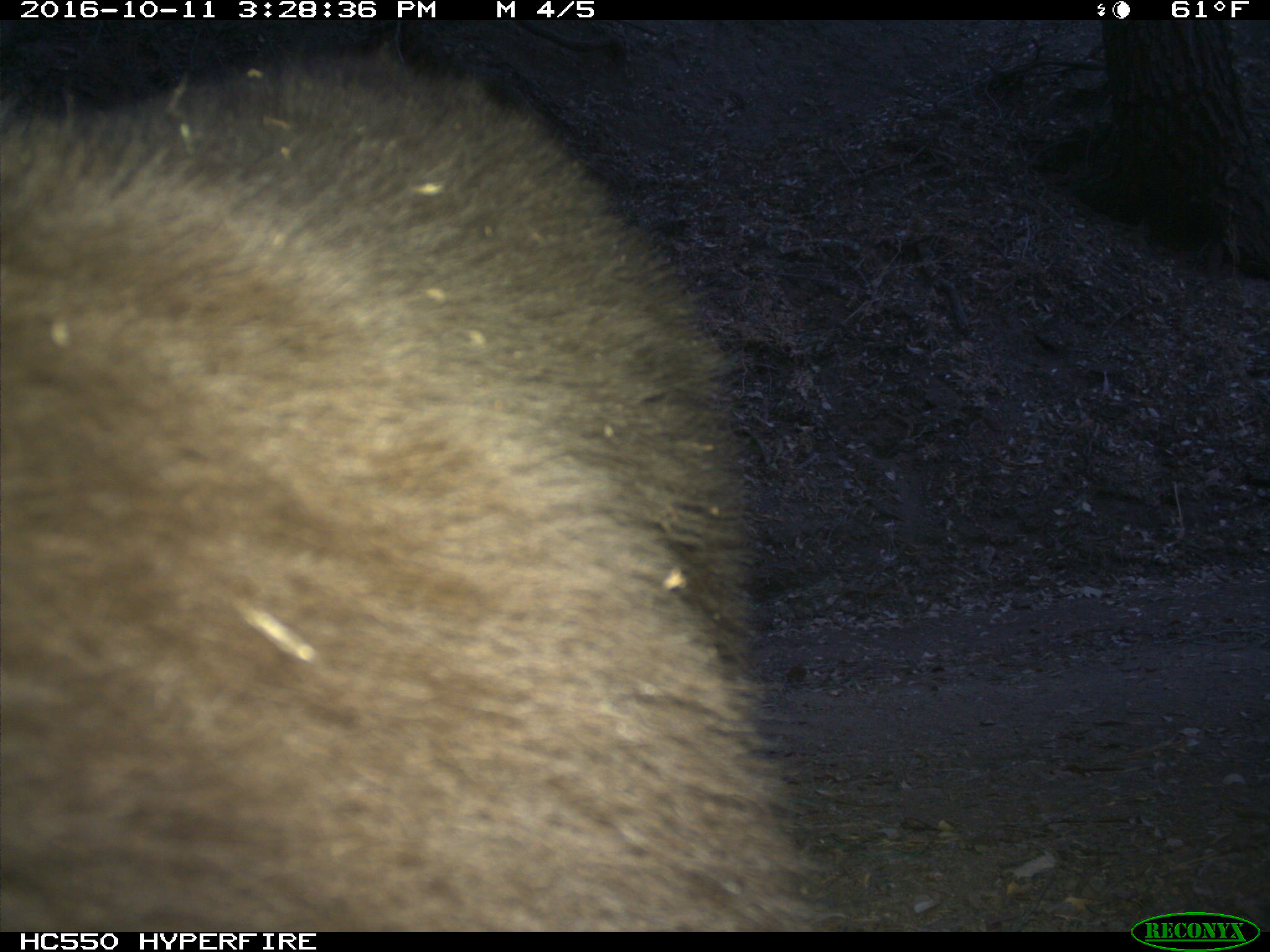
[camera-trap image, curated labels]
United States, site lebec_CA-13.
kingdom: Animalia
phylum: Chordata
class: Mammalia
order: Carnivora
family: Ursidae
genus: Ursus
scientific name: Ursus americanus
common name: american black bear